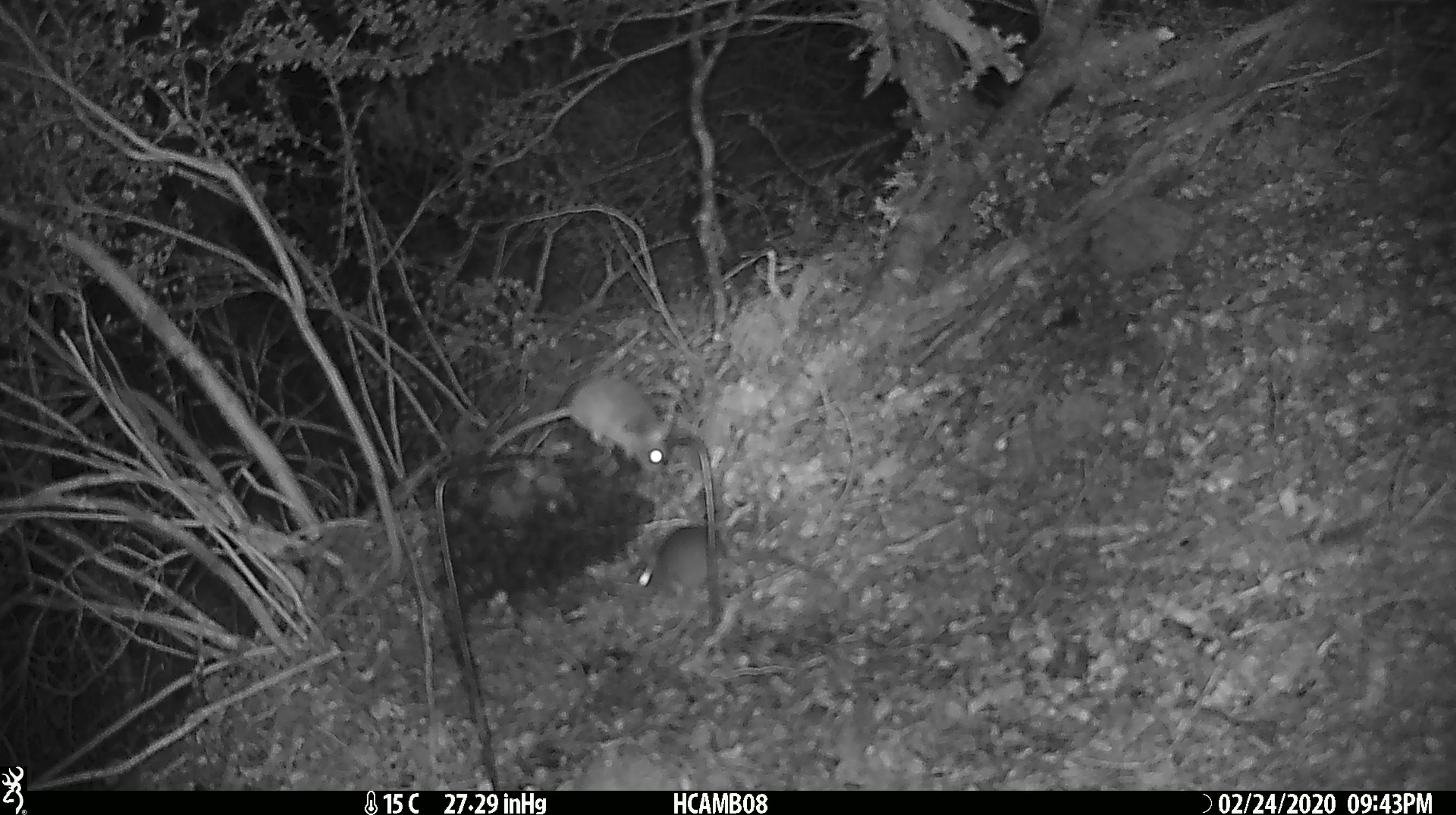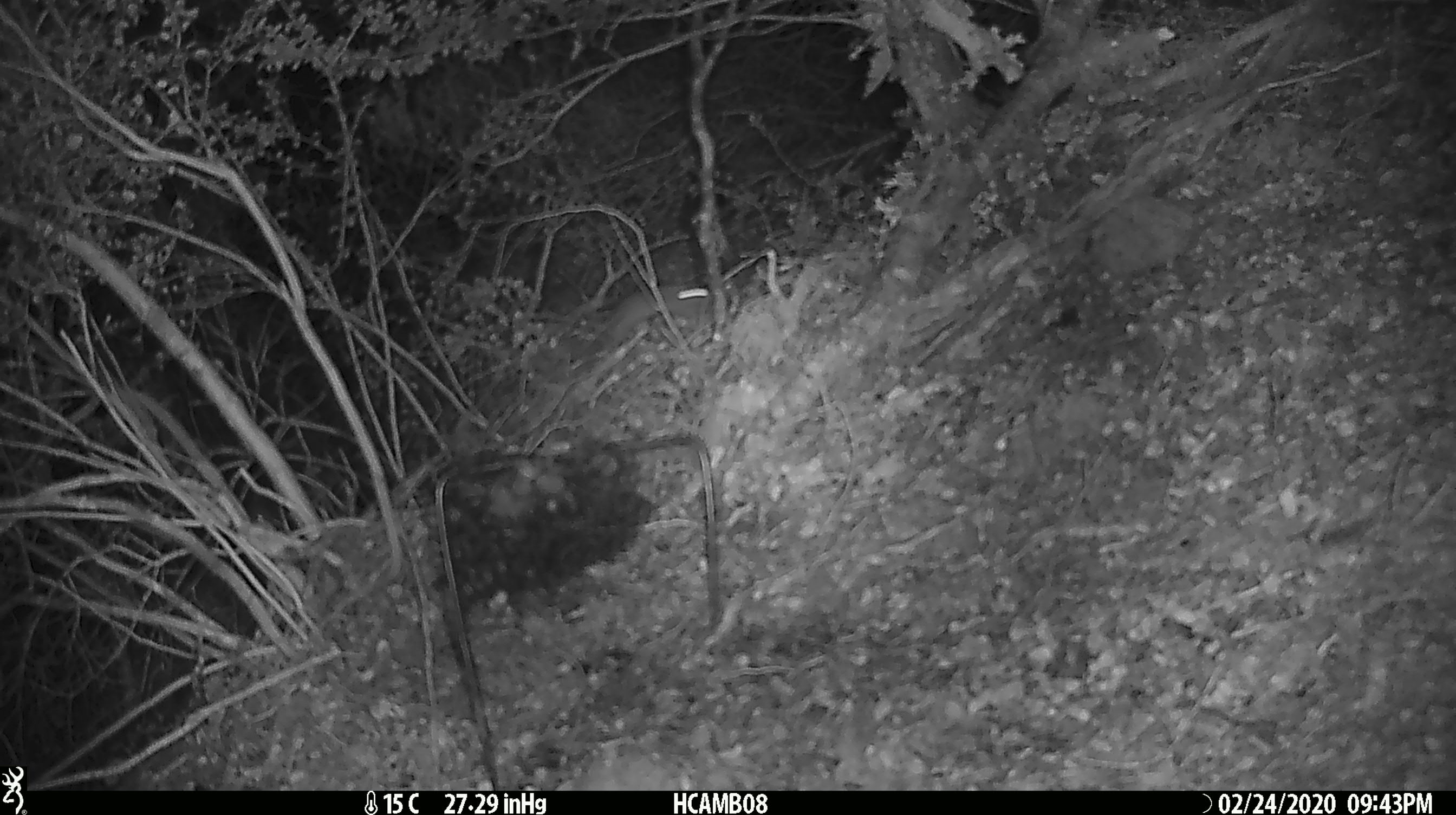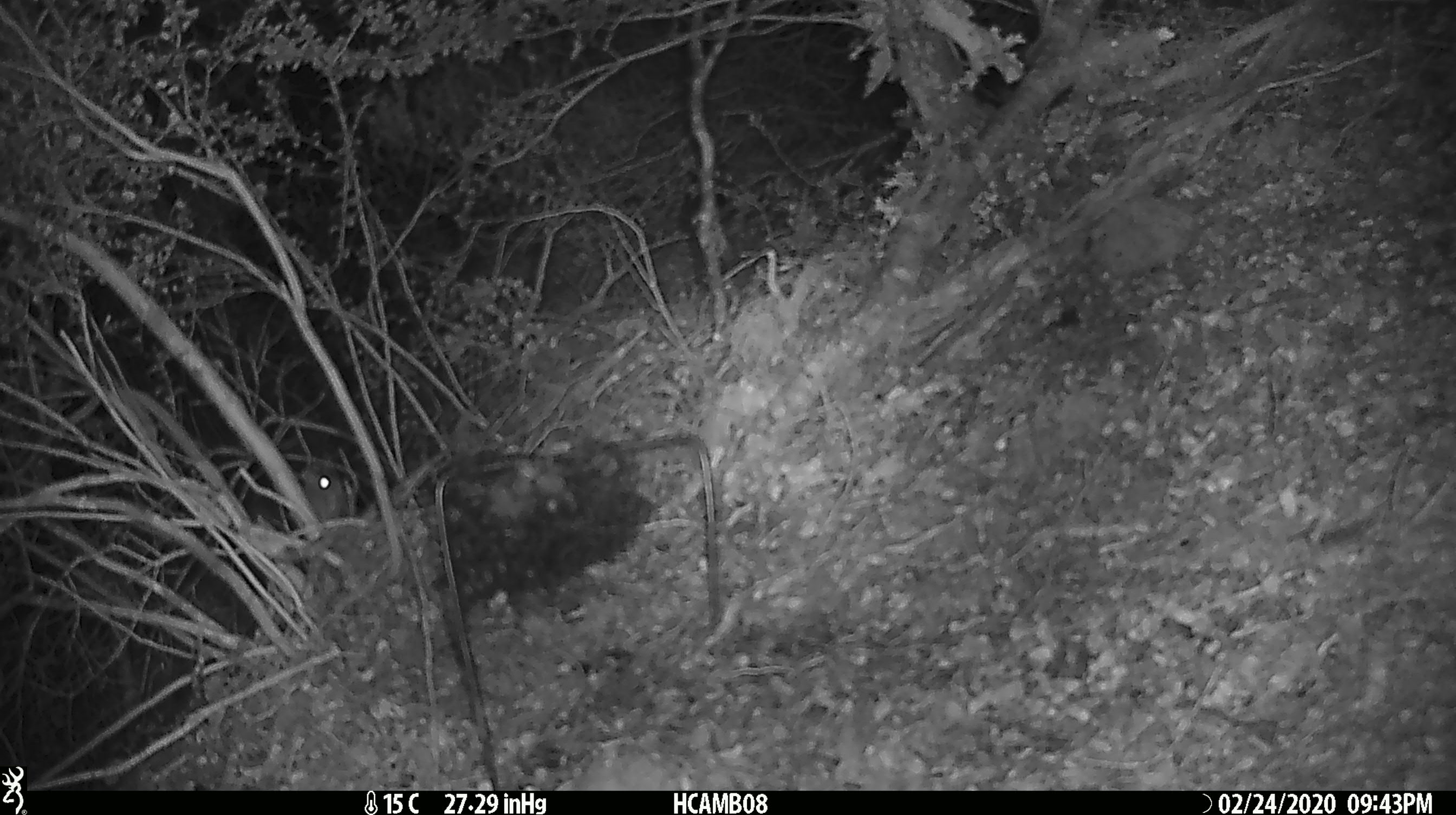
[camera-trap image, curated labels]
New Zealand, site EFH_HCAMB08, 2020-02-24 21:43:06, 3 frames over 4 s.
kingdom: Animalia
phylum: Chordata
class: Mammalia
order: Rodentia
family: Muridae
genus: Mus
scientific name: Mus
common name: mouse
Mouse (Mus).